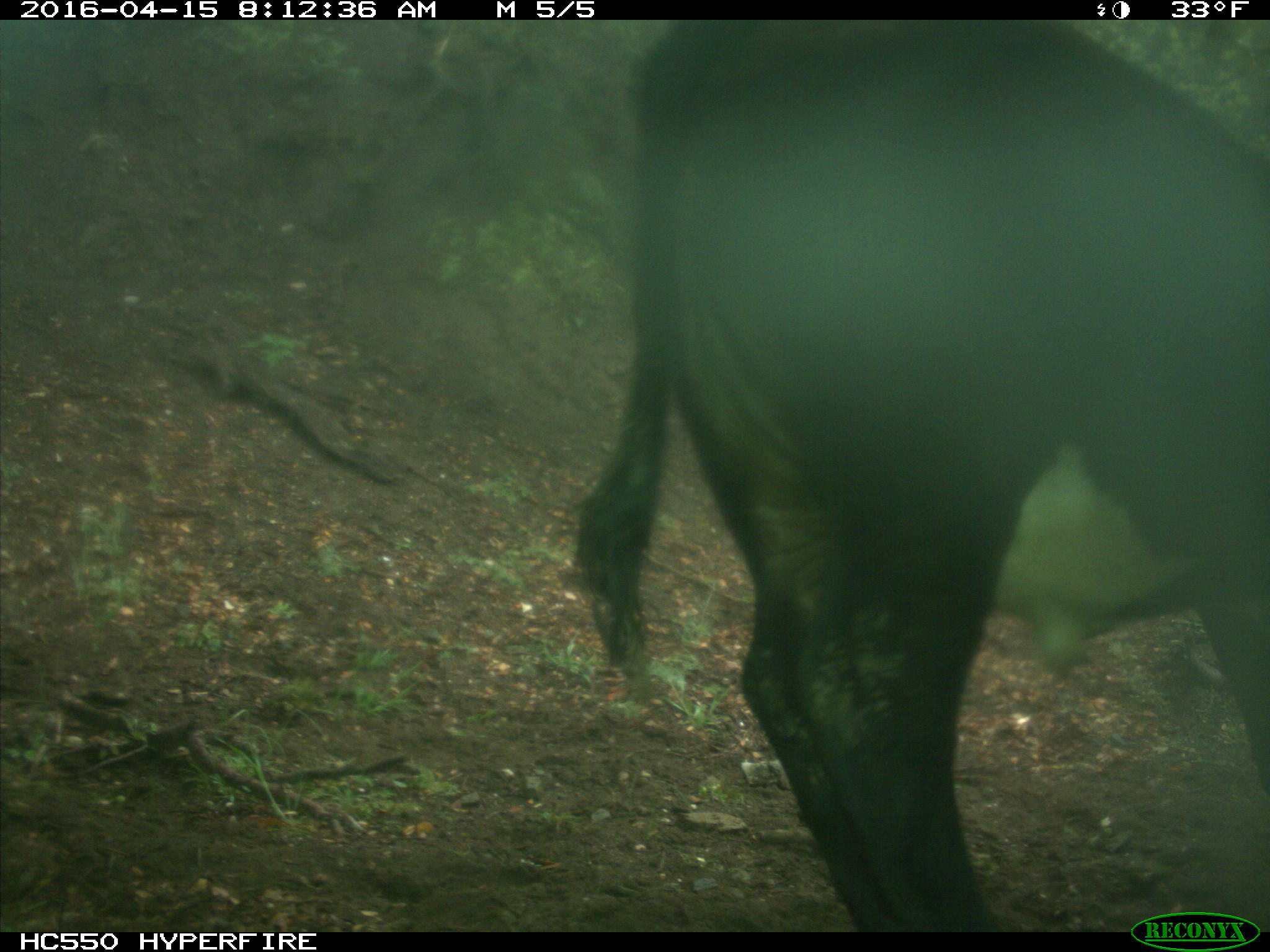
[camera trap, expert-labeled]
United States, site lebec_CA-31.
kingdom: Animalia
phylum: Chordata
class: Mammalia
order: Artiodactyla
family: Bovidae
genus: Bos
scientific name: Bos taurus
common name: domestic cow